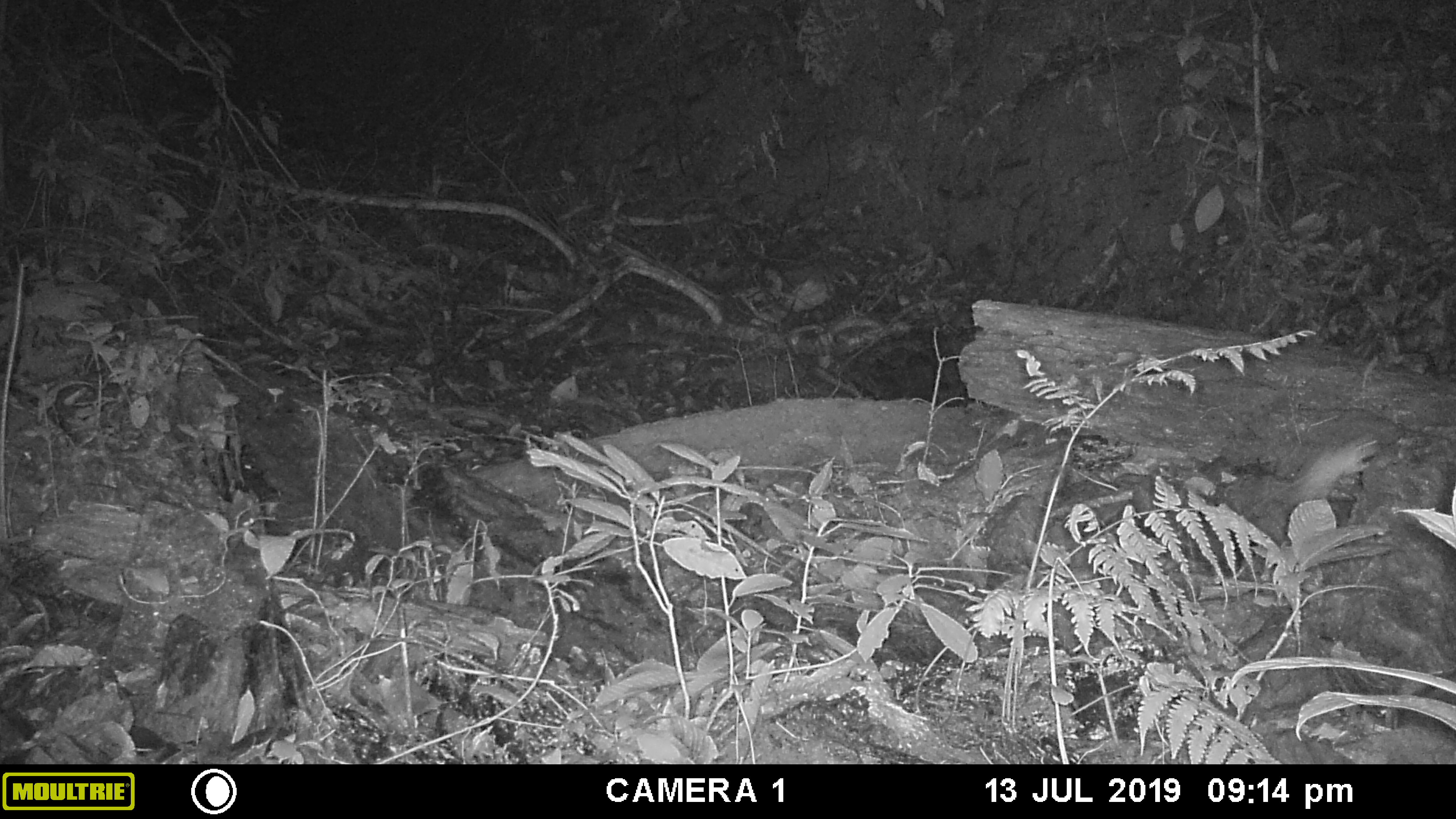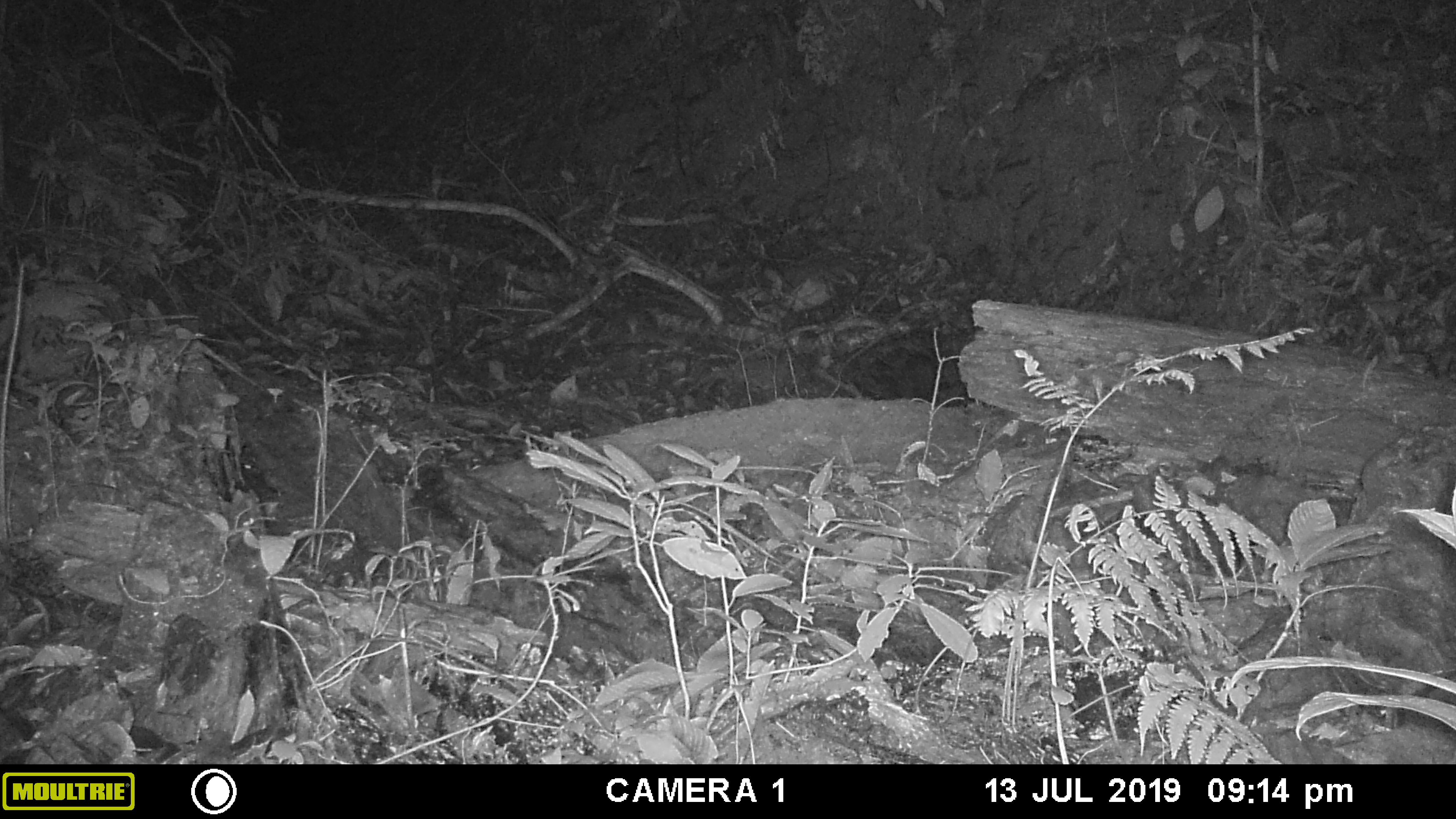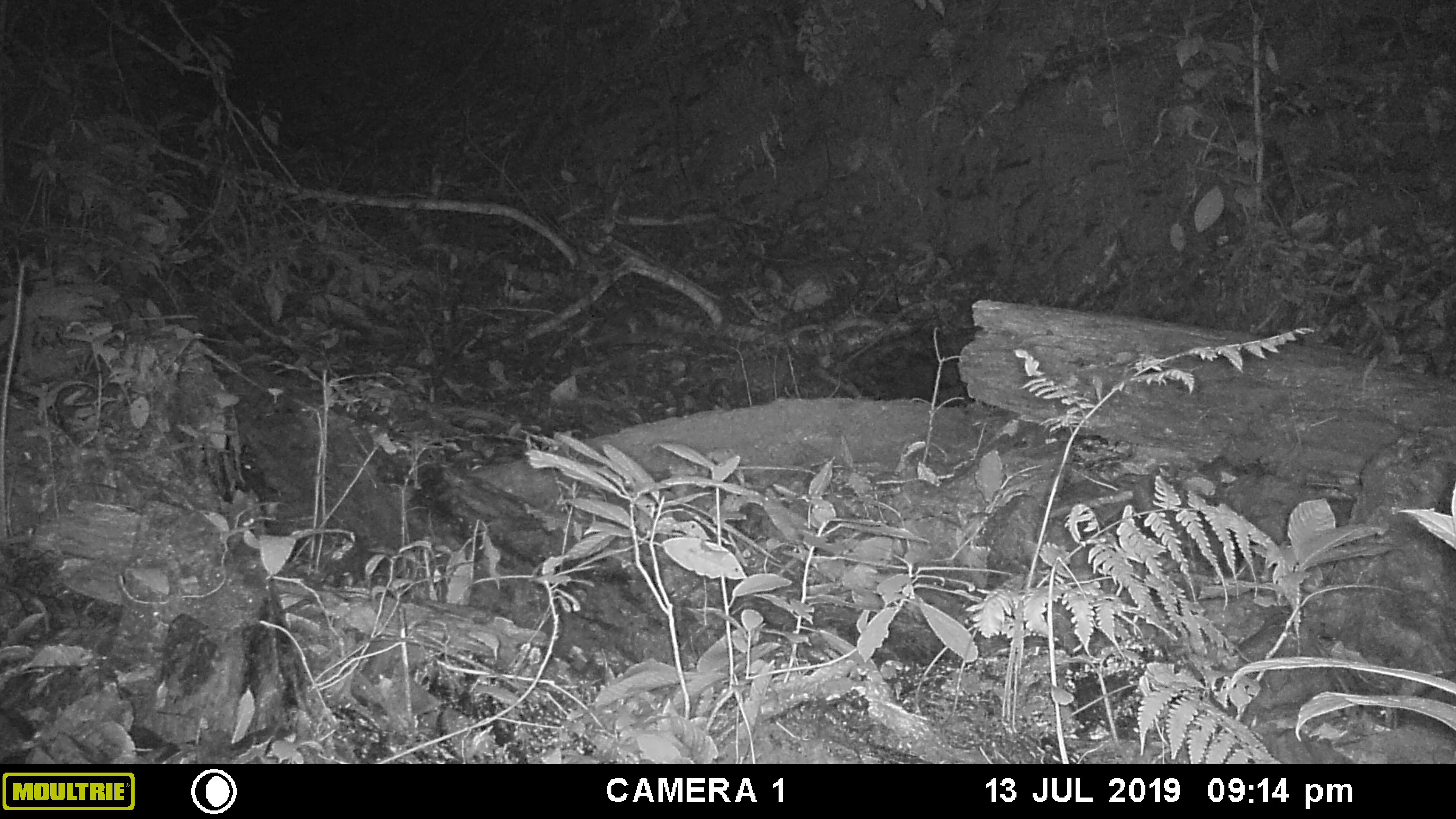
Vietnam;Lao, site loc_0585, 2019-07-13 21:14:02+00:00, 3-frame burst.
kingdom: Animalia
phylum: Chordata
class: Mammalia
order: Rodentia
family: Muridae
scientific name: Muridae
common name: old-world mice and rats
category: unidentified murid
Unidentified murid (old-world mice and rats) (Muridae). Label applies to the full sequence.